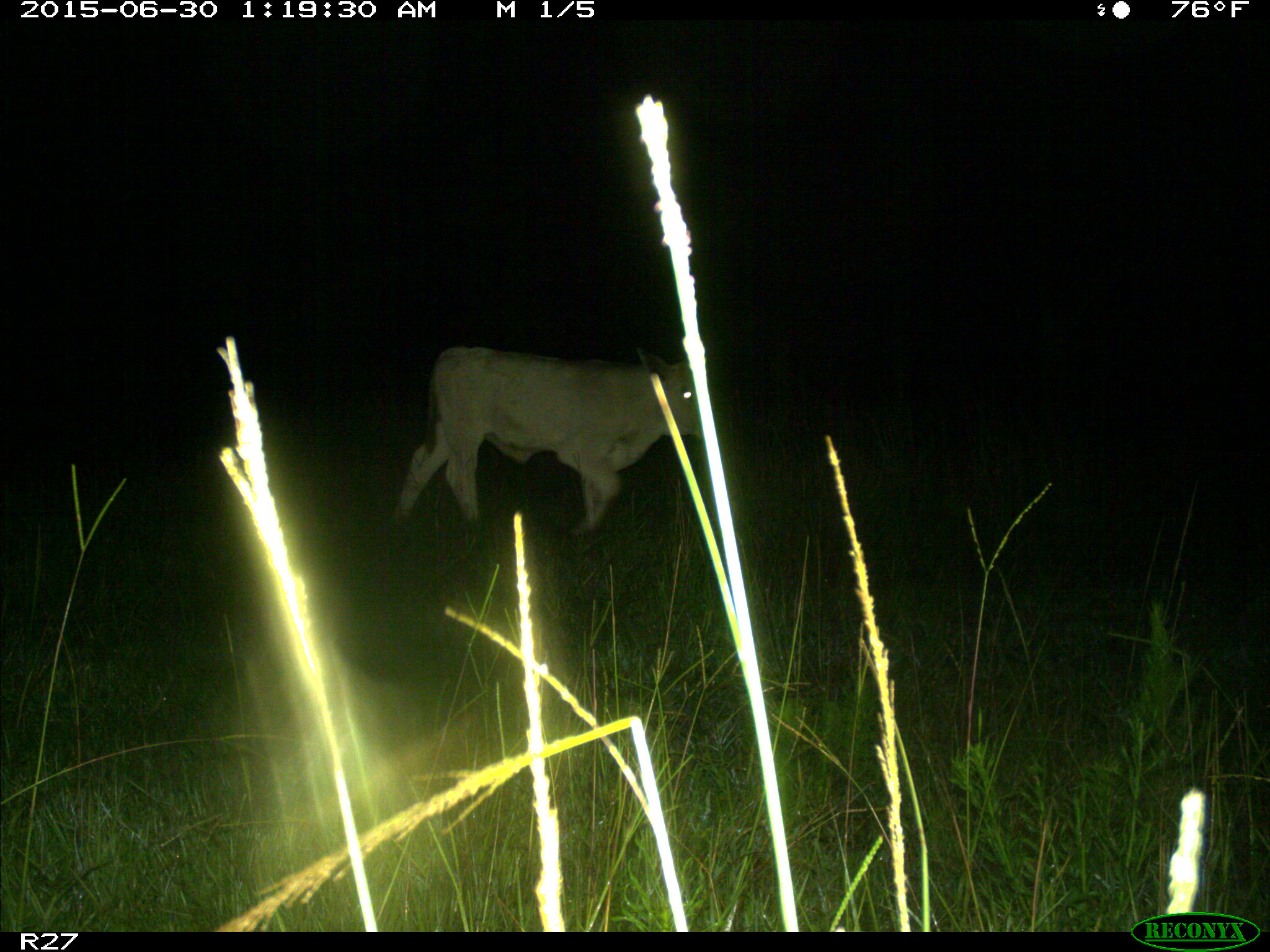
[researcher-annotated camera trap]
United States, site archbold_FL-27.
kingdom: Animalia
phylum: Chordata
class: Mammalia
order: Artiodactyla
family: Bovidae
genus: Bos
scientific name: Bos taurus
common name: domestic cow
Bos taurus (domestic cow).